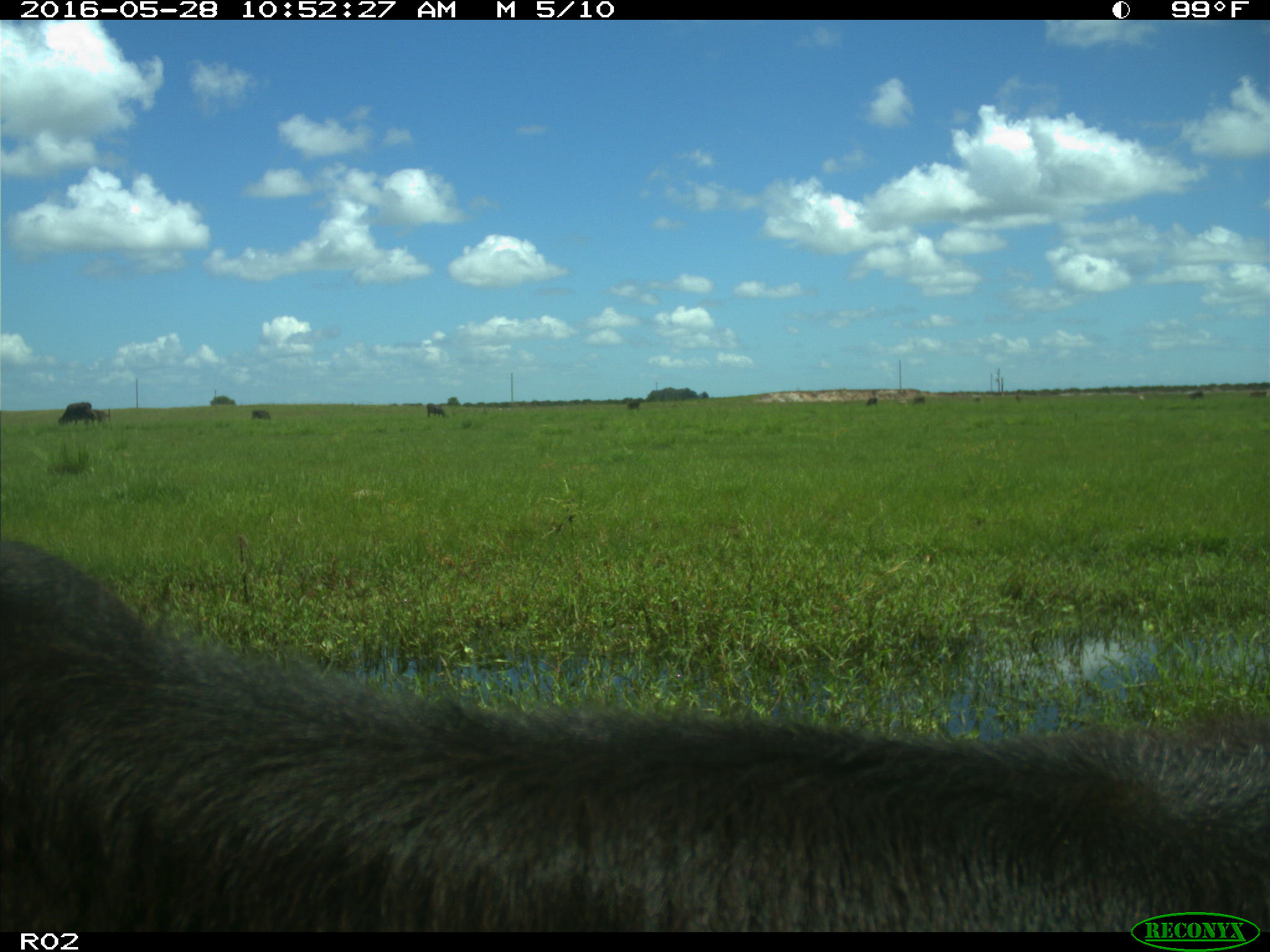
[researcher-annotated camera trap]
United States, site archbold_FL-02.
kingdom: Animalia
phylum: Chordata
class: Mammalia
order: Artiodactyla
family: Bovidae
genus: Bos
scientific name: Bos taurus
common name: domestic cow